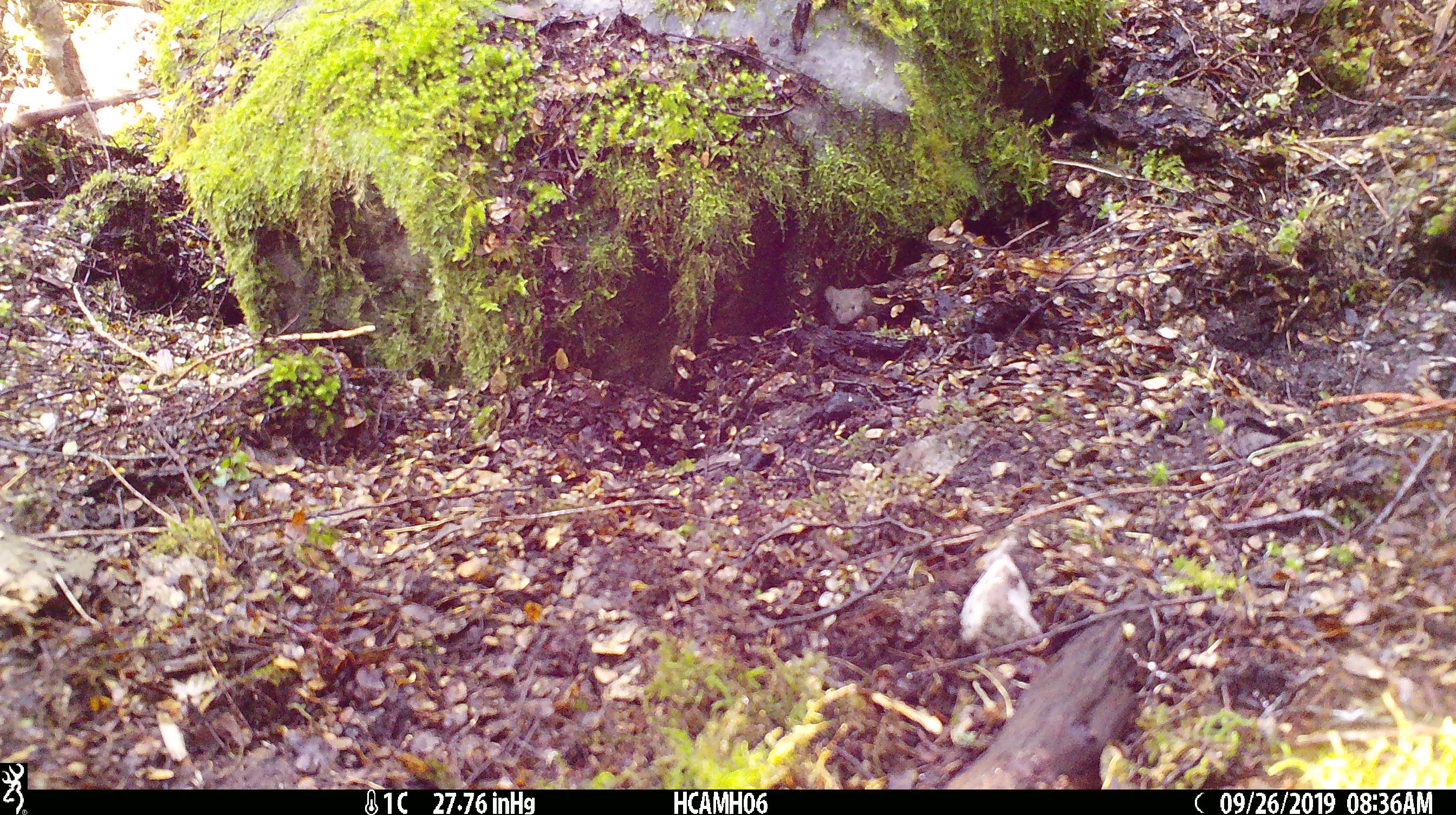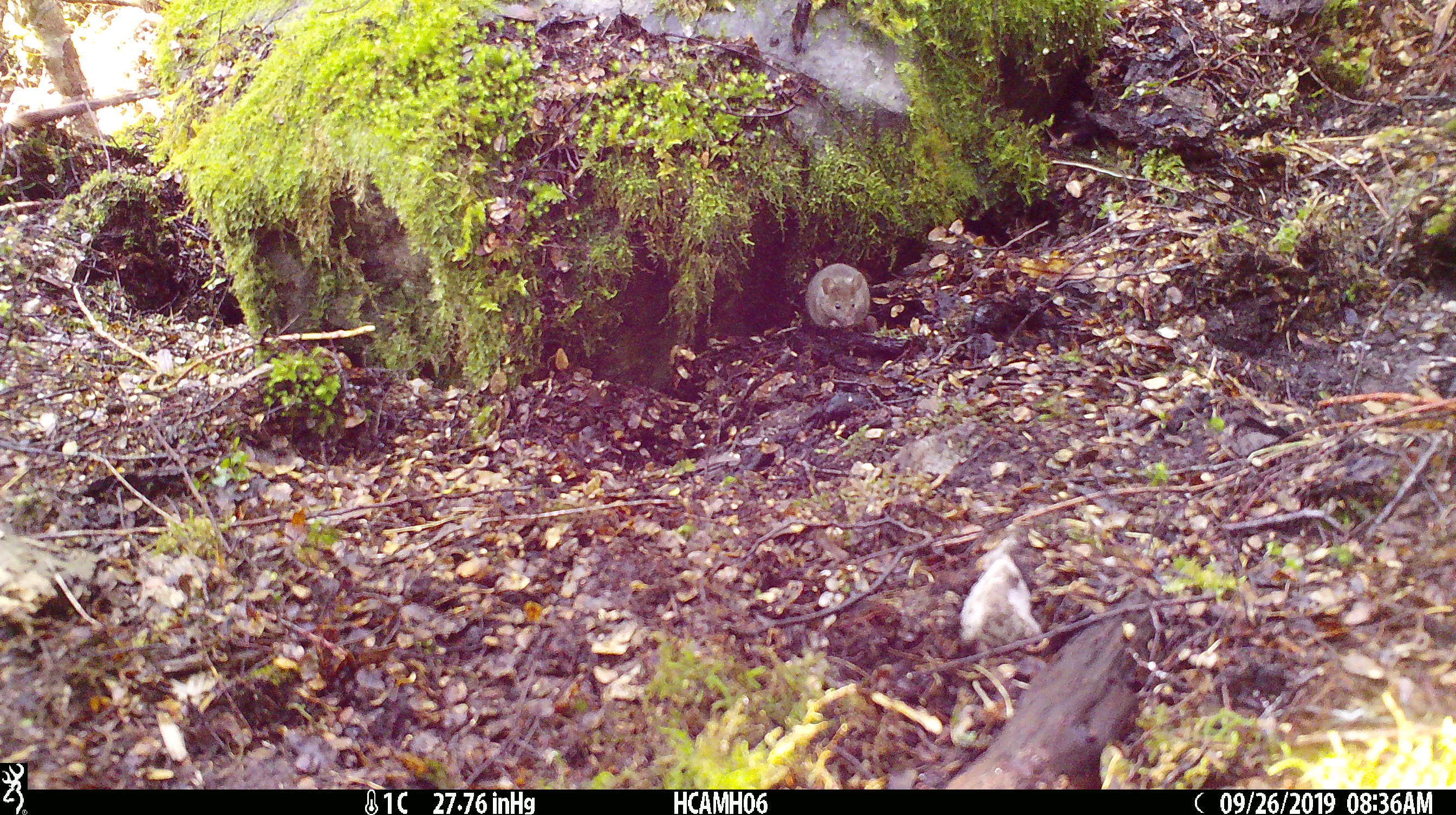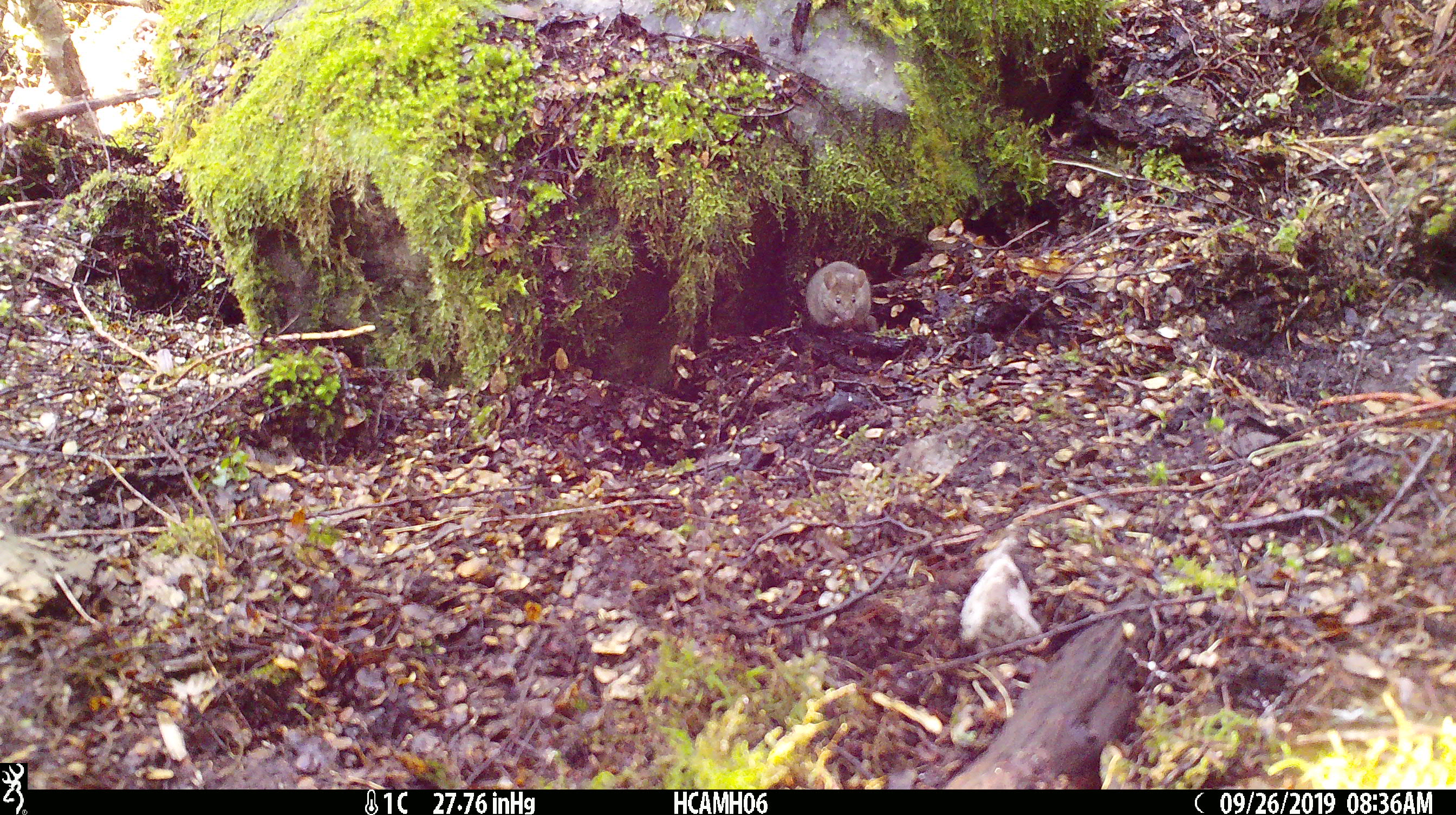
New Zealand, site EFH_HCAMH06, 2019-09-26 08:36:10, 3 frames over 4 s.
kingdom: Animalia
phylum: Chordata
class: Mammalia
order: Rodentia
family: Muridae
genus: Mus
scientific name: Mus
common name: mouse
Mouse (Mus).